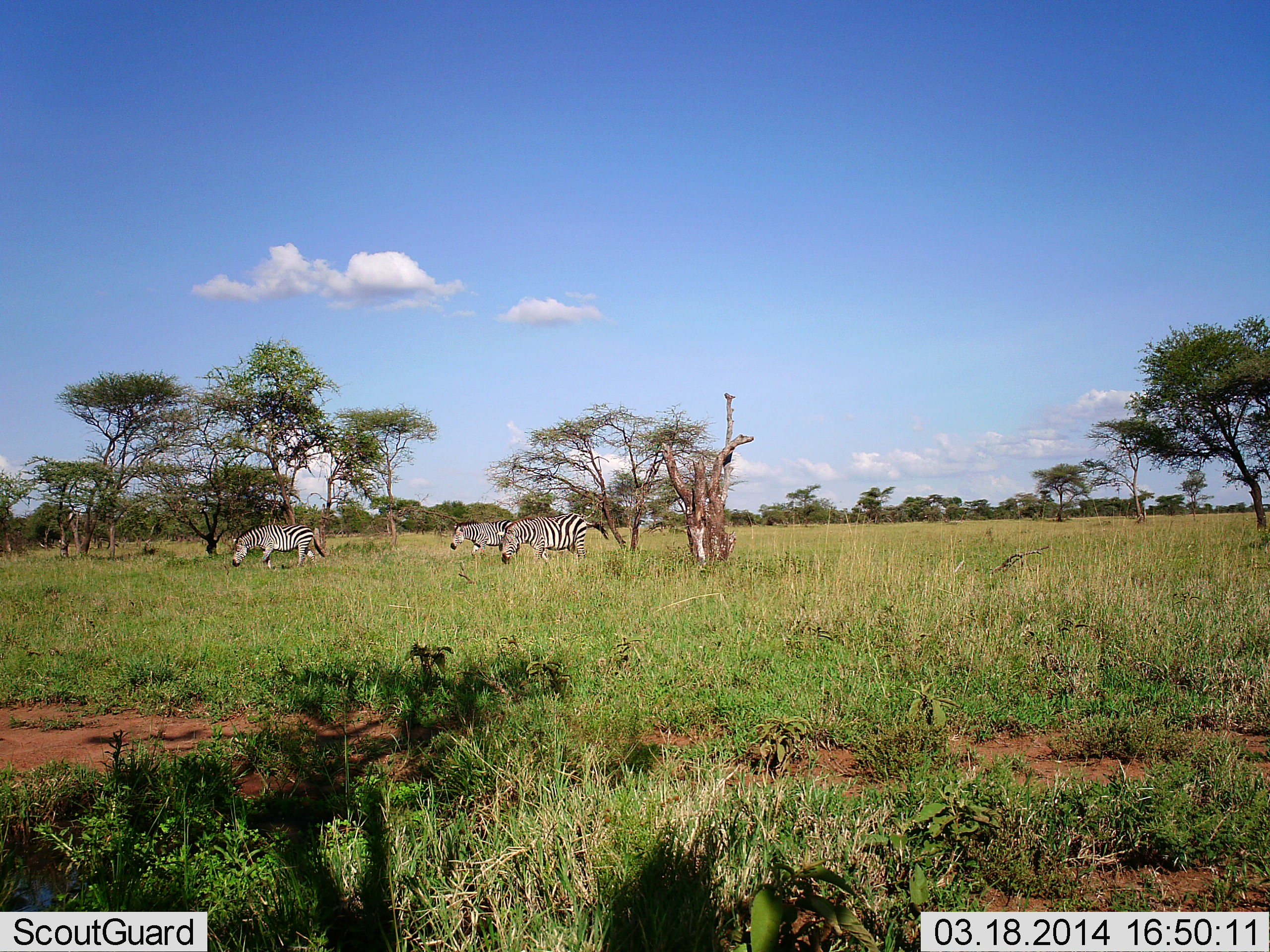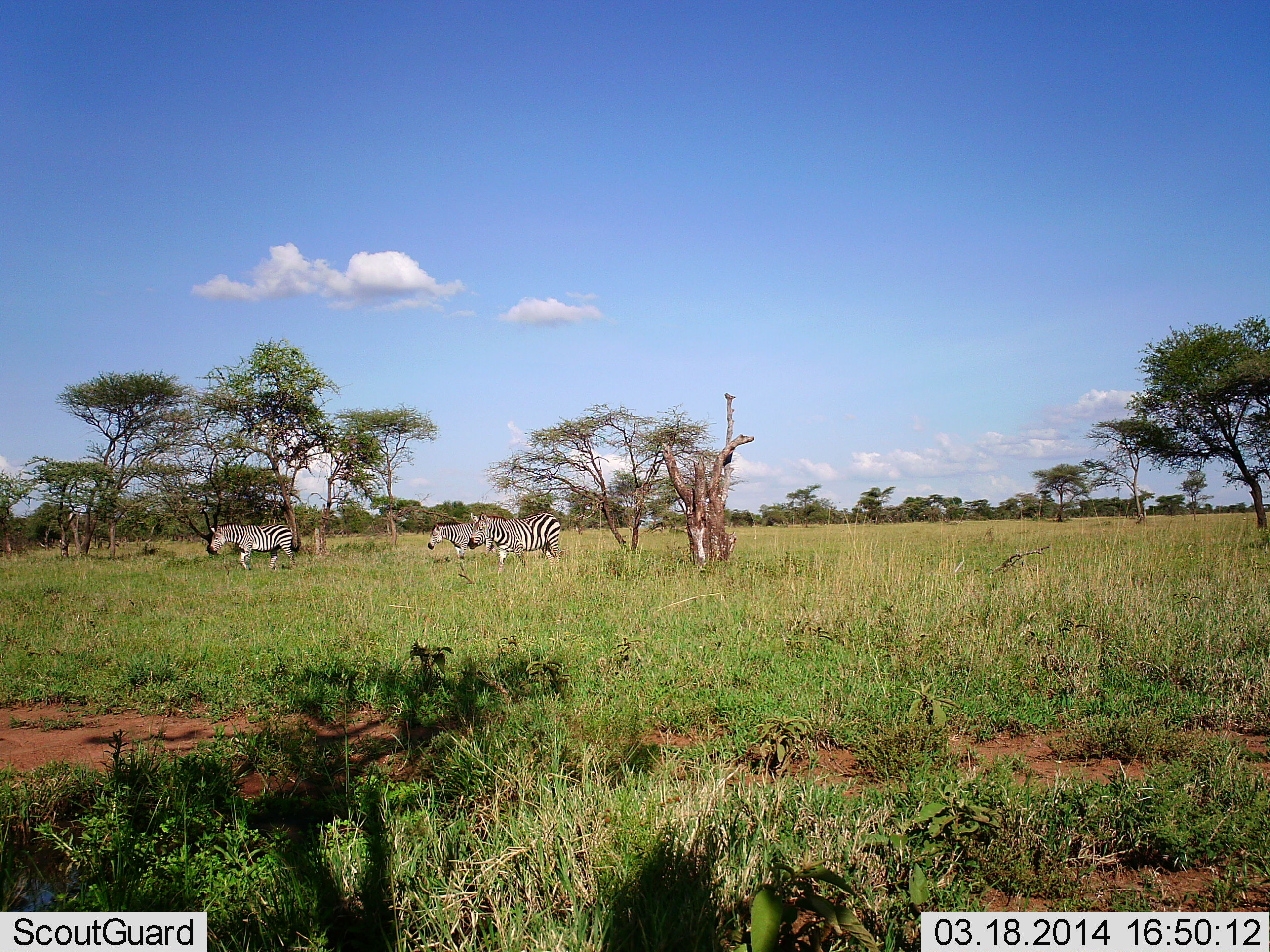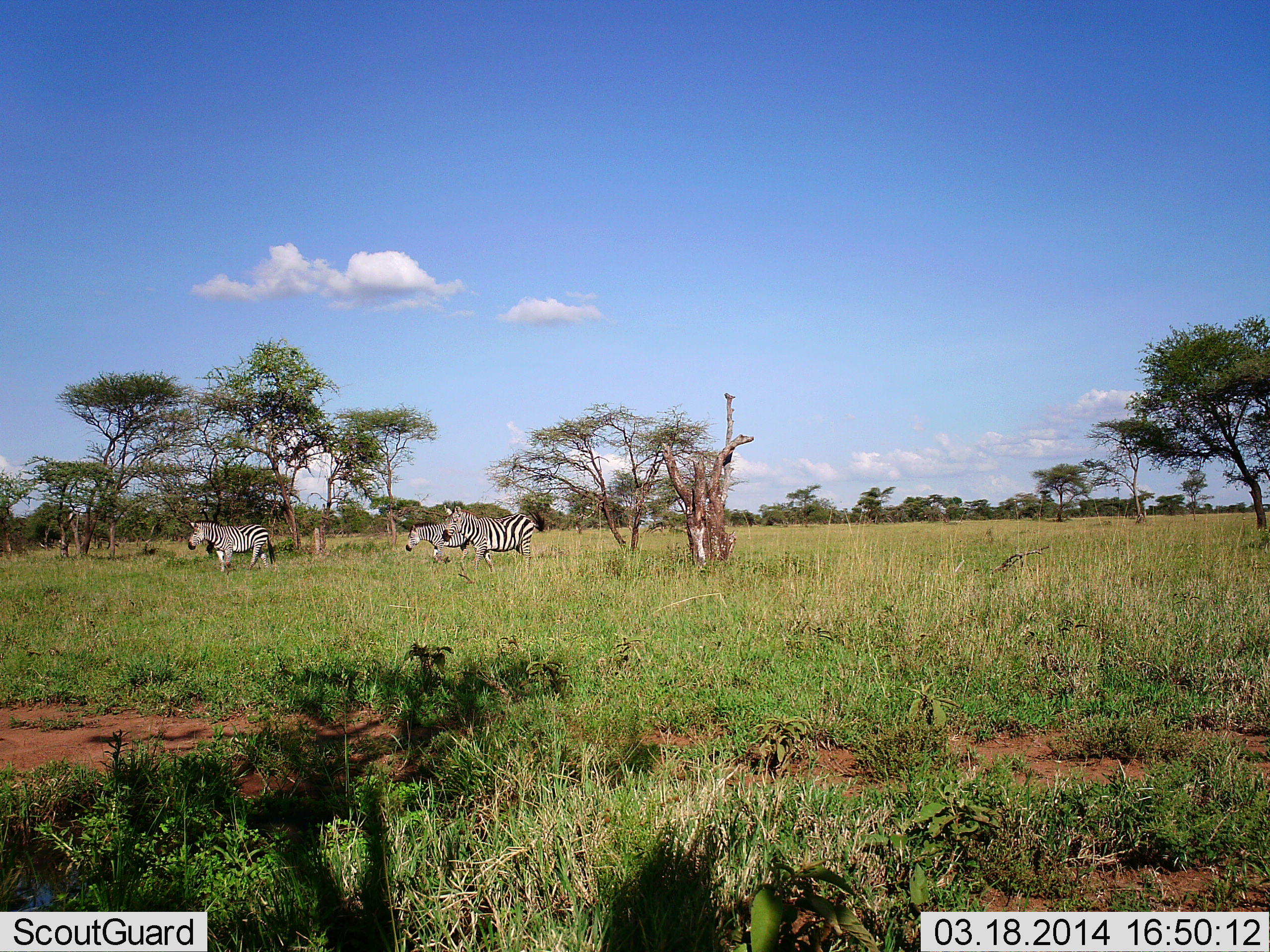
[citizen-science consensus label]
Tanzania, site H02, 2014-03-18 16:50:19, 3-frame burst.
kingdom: Animalia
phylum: Chordata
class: Mammalia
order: Perissodactyla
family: Equidae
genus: Equus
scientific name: Equus quagga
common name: plains zebra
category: zebra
Zebra (plains zebra) (Equus quagga), count 3. Behavior (volunteer vote fractions): standing 0%, resting 0%, moving 100%, interacting 0%. Young present (vote fraction): 0%. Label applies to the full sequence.